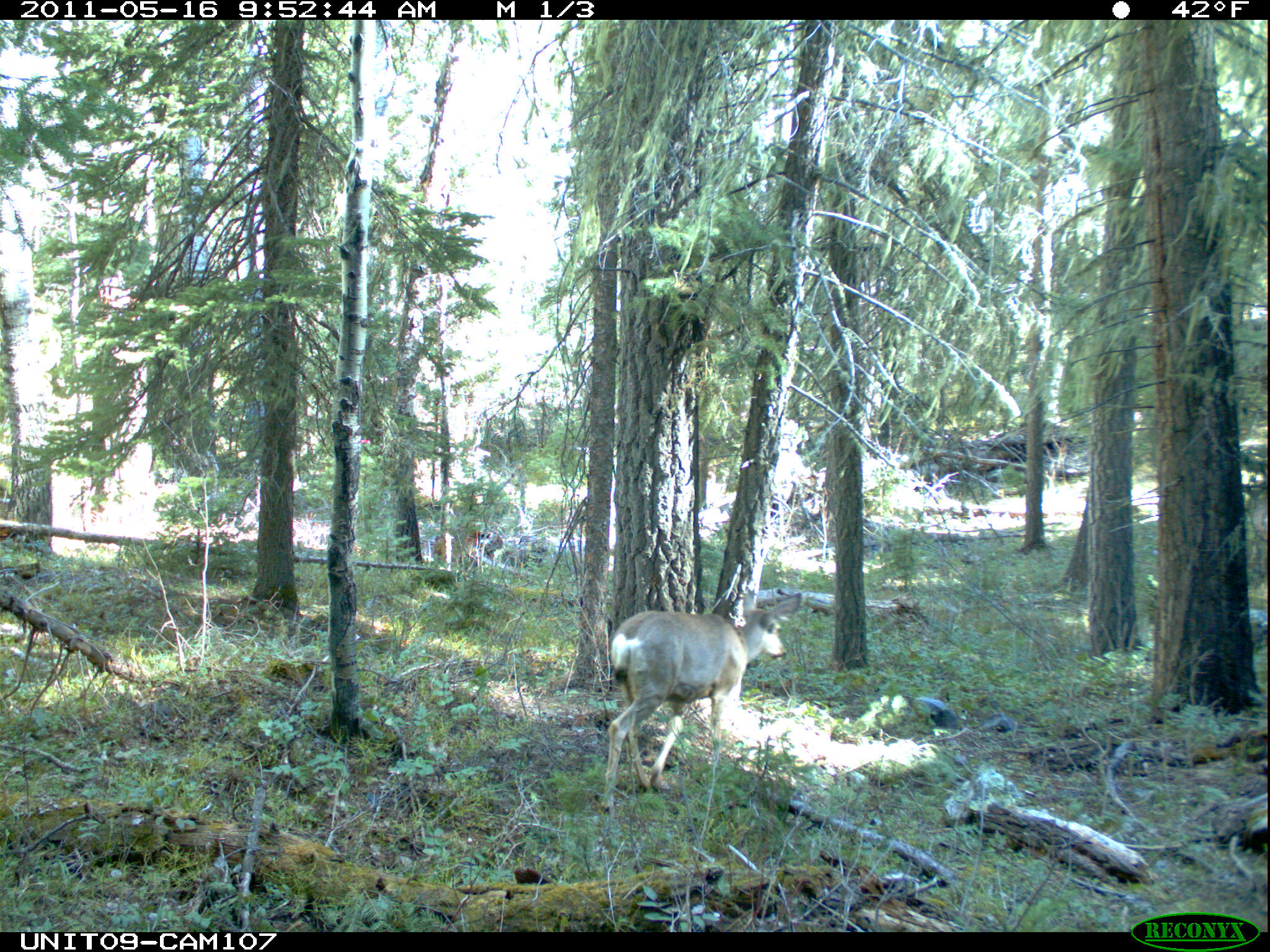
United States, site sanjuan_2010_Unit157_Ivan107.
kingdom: Animalia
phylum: Chordata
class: Mammalia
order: Artiodactyla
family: Cervidae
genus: Odocoileus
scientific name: Odocoileus hemionus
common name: mule deer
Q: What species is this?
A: Odocoileus hemionus (mule deer).